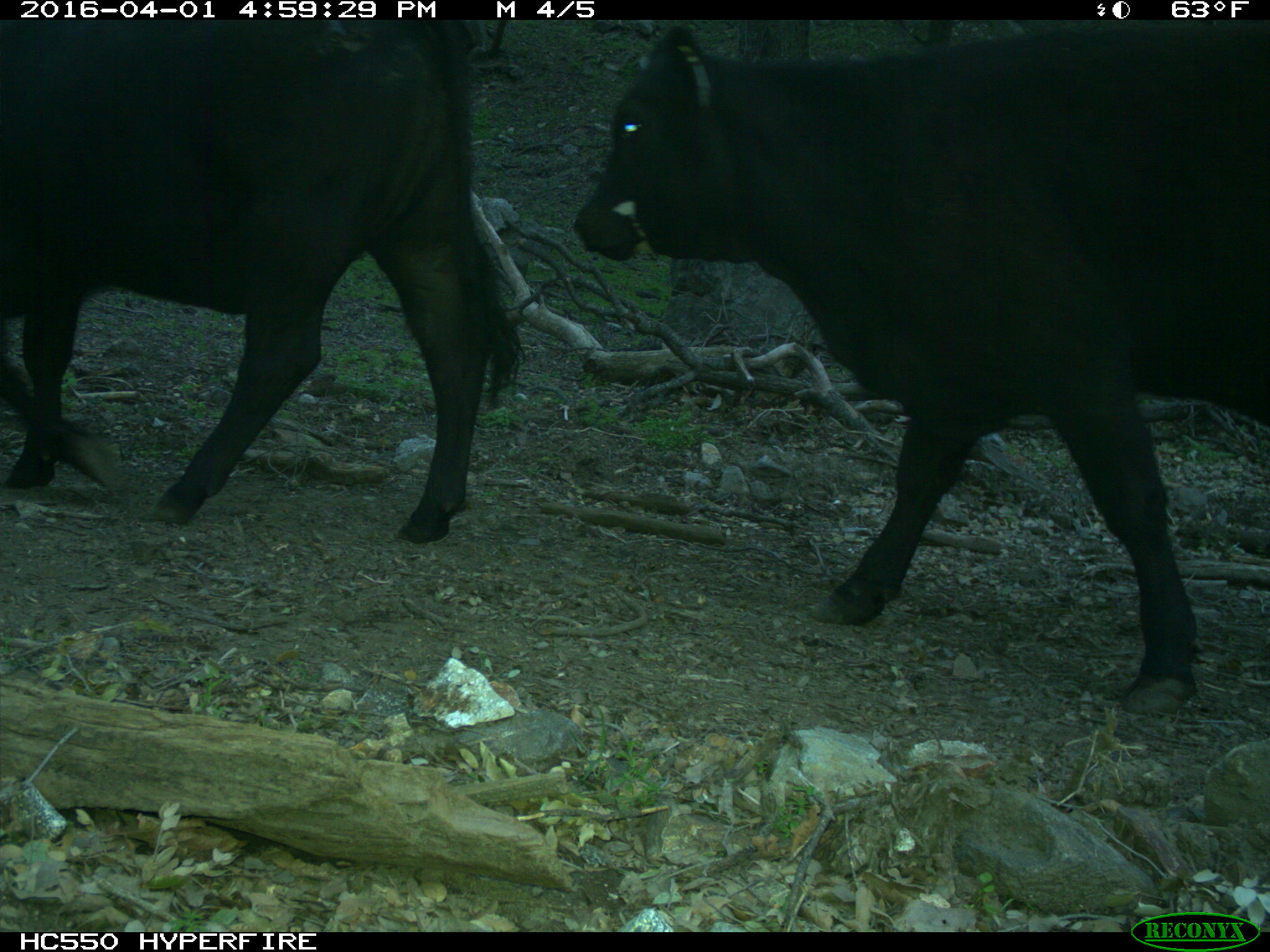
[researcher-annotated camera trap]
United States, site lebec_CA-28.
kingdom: Animalia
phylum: Chordata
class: Mammalia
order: Artiodactyla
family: Bovidae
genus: Bos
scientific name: Bos taurus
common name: domestic cow